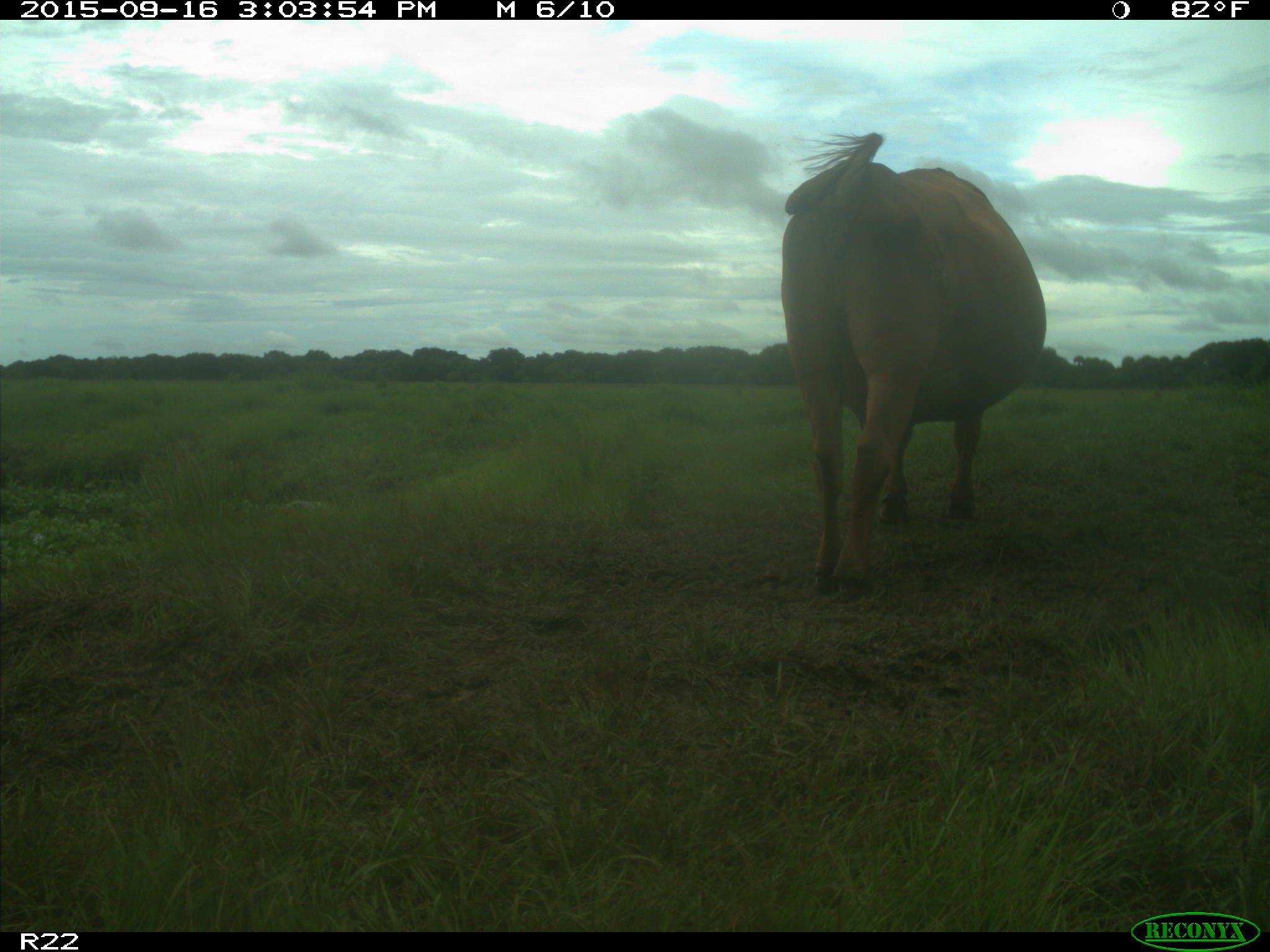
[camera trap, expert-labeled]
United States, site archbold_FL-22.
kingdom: Animalia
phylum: Chordata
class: Mammalia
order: Artiodactyla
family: Bovidae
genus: Bos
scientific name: Bos taurus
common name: domestic cow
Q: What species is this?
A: Bos taurus (domestic cow).